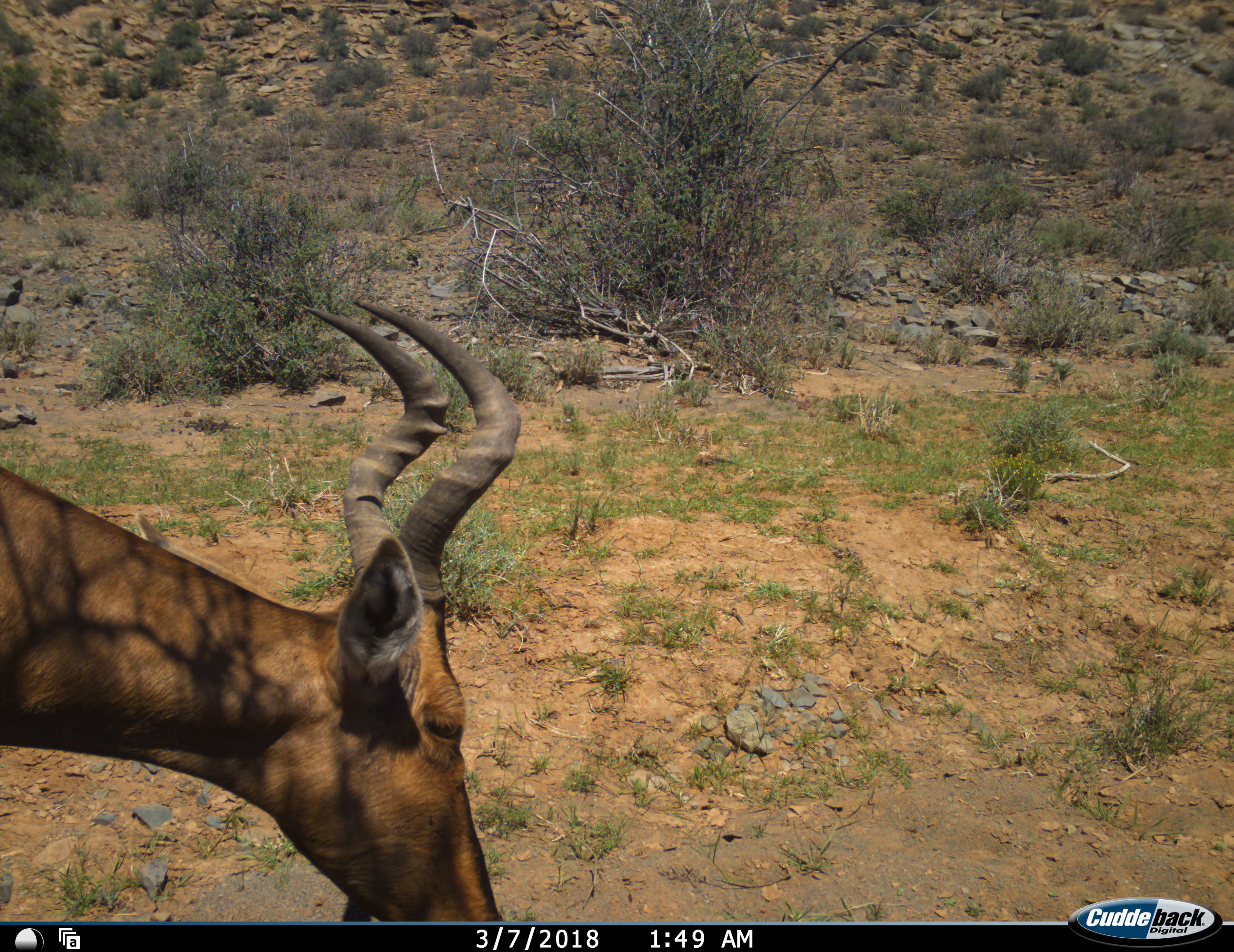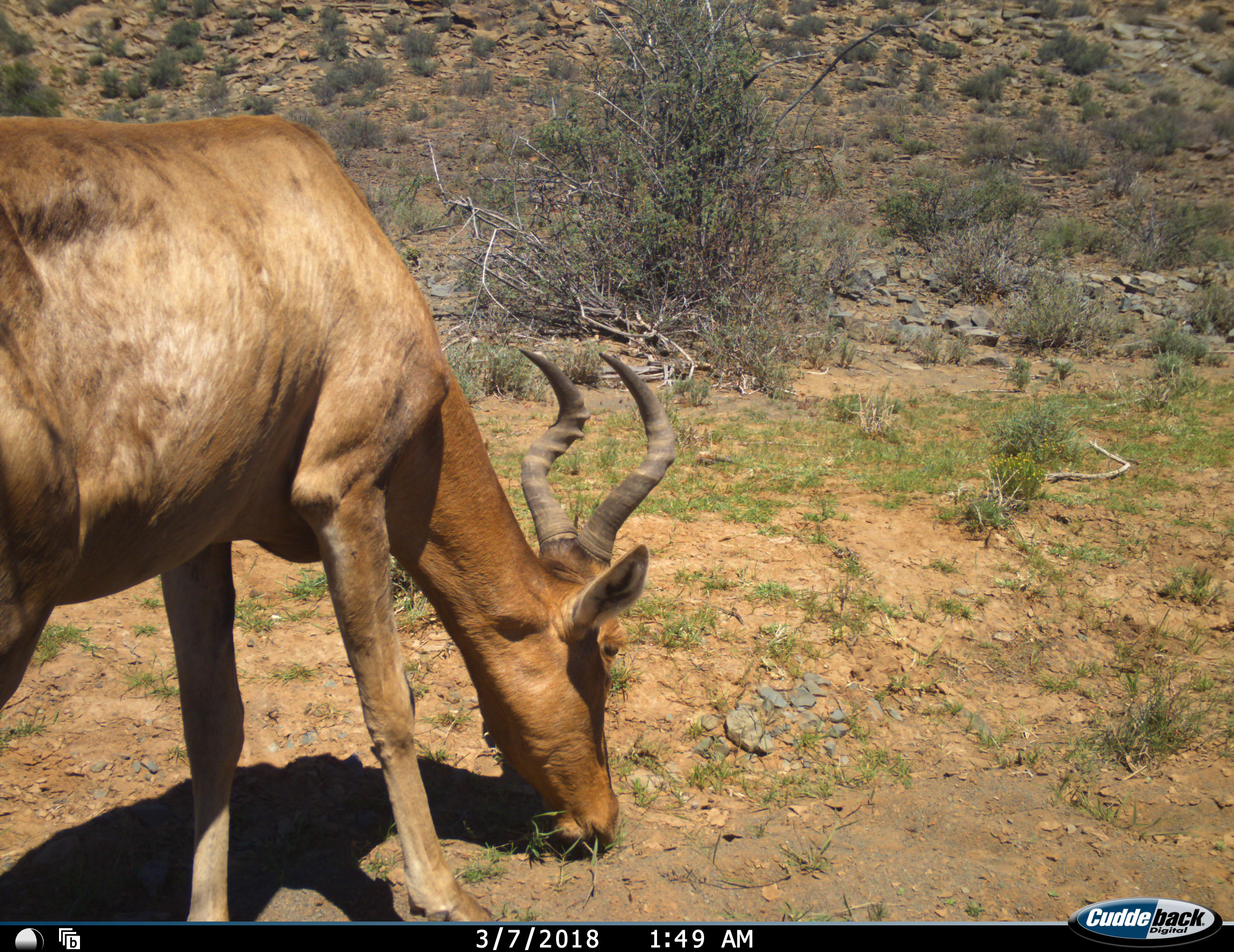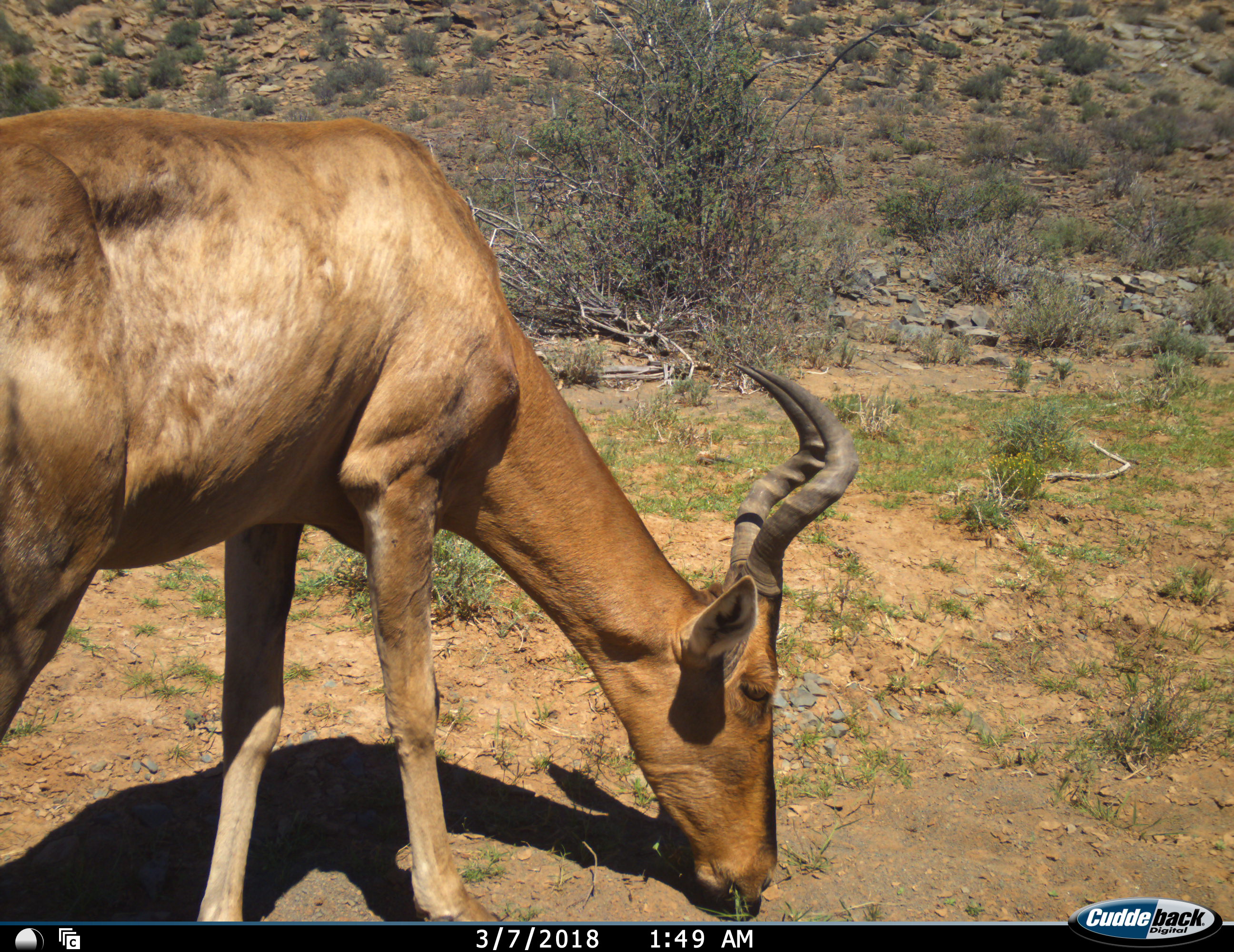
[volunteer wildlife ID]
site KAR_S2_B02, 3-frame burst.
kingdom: Animalia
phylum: Chordata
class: Mammalia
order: Artiodactyla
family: Bovidae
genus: Alcelaphus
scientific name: Alcelaphus buselaphus caama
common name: red hartebeest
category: hartebeestred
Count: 1.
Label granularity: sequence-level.